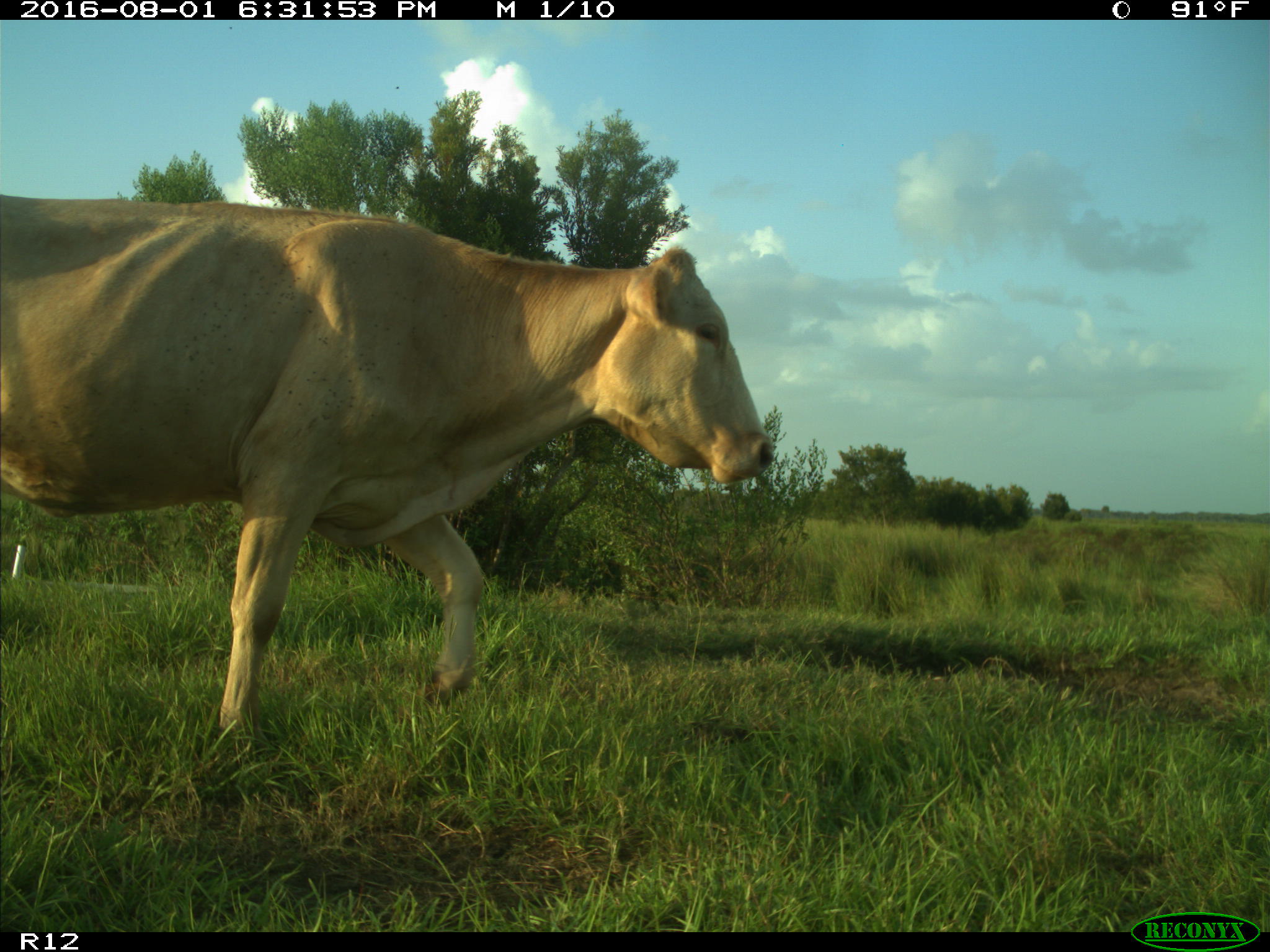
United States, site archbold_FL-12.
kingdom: Animalia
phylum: Chordata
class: Mammalia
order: Artiodactyla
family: Bovidae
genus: Bos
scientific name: Bos taurus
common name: domestic cow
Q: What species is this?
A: Bos taurus (domestic cow).